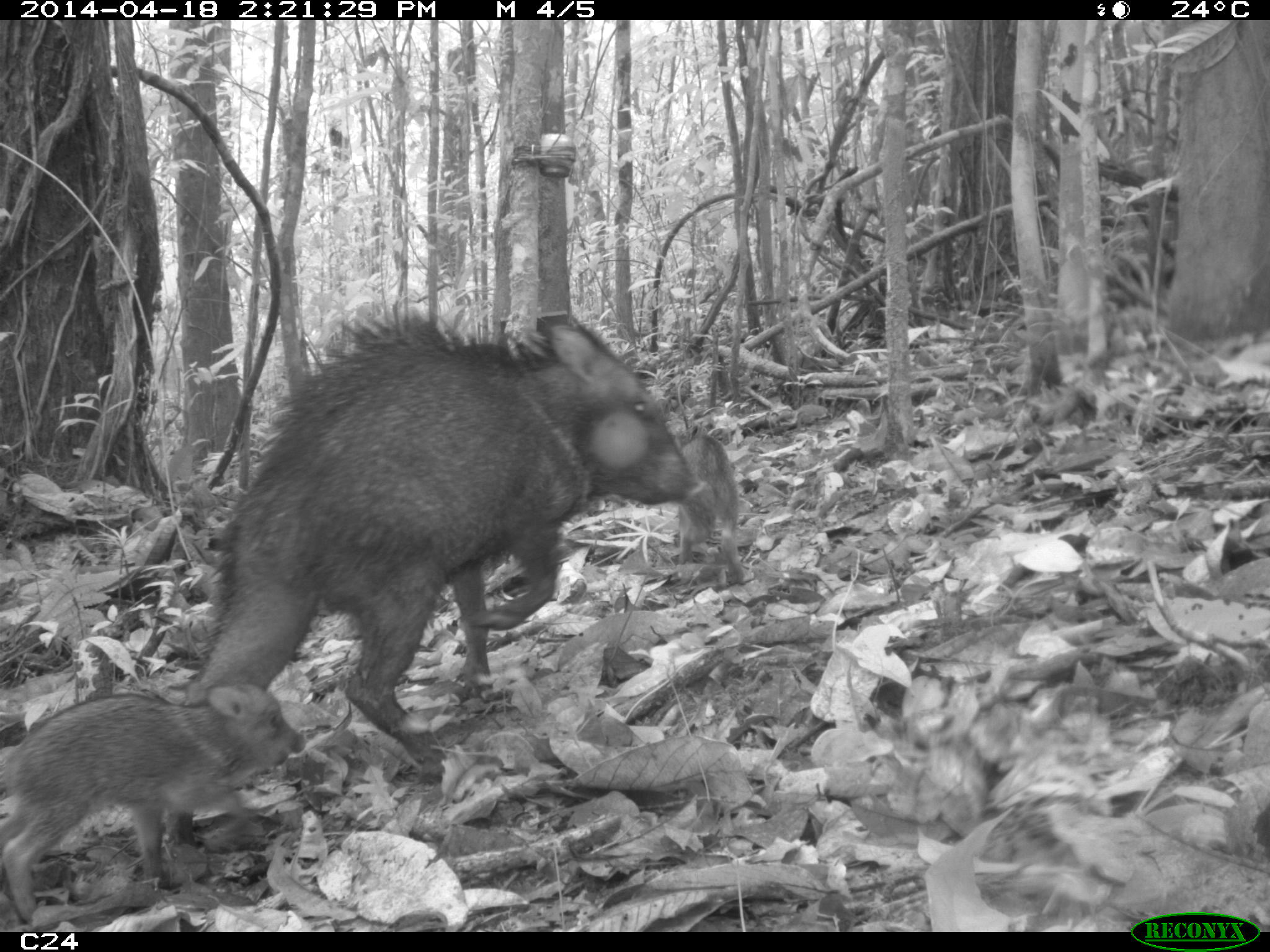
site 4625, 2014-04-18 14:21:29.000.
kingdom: Animalia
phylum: Chordata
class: Mammalia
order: Artiodactyla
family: Tayassuidae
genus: Pecari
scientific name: Pecari tajacu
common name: collared peccary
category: tayassu tajacu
Tayassu tajacu (collared peccary) (Pecari tajacu), count 5, age adult.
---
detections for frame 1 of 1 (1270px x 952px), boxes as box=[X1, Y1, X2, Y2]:
tayassu tajacu: box=[163, 301, 707, 848]; box=[1, 676, 308, 921]; box=[677, 430, 750, 584]